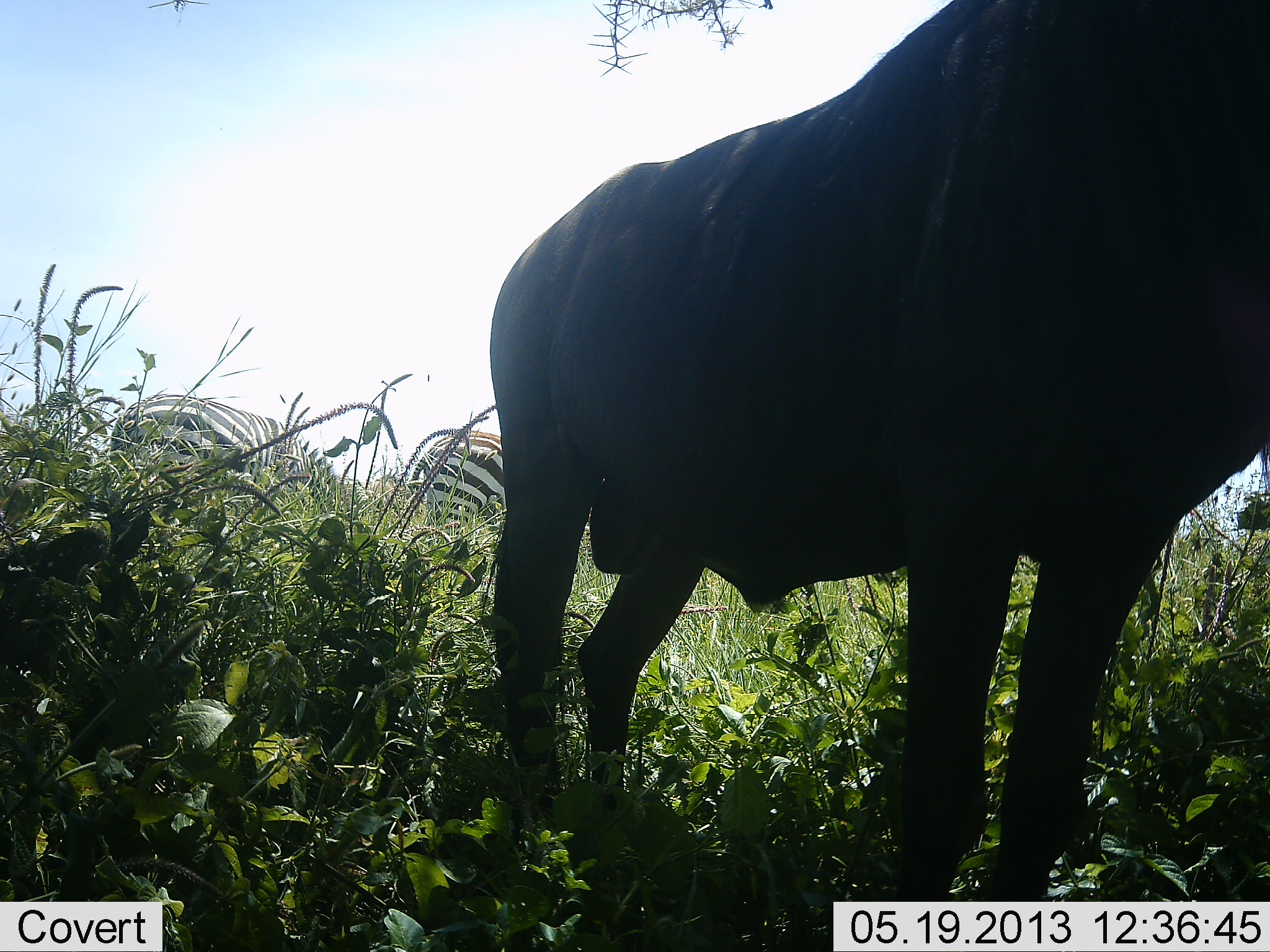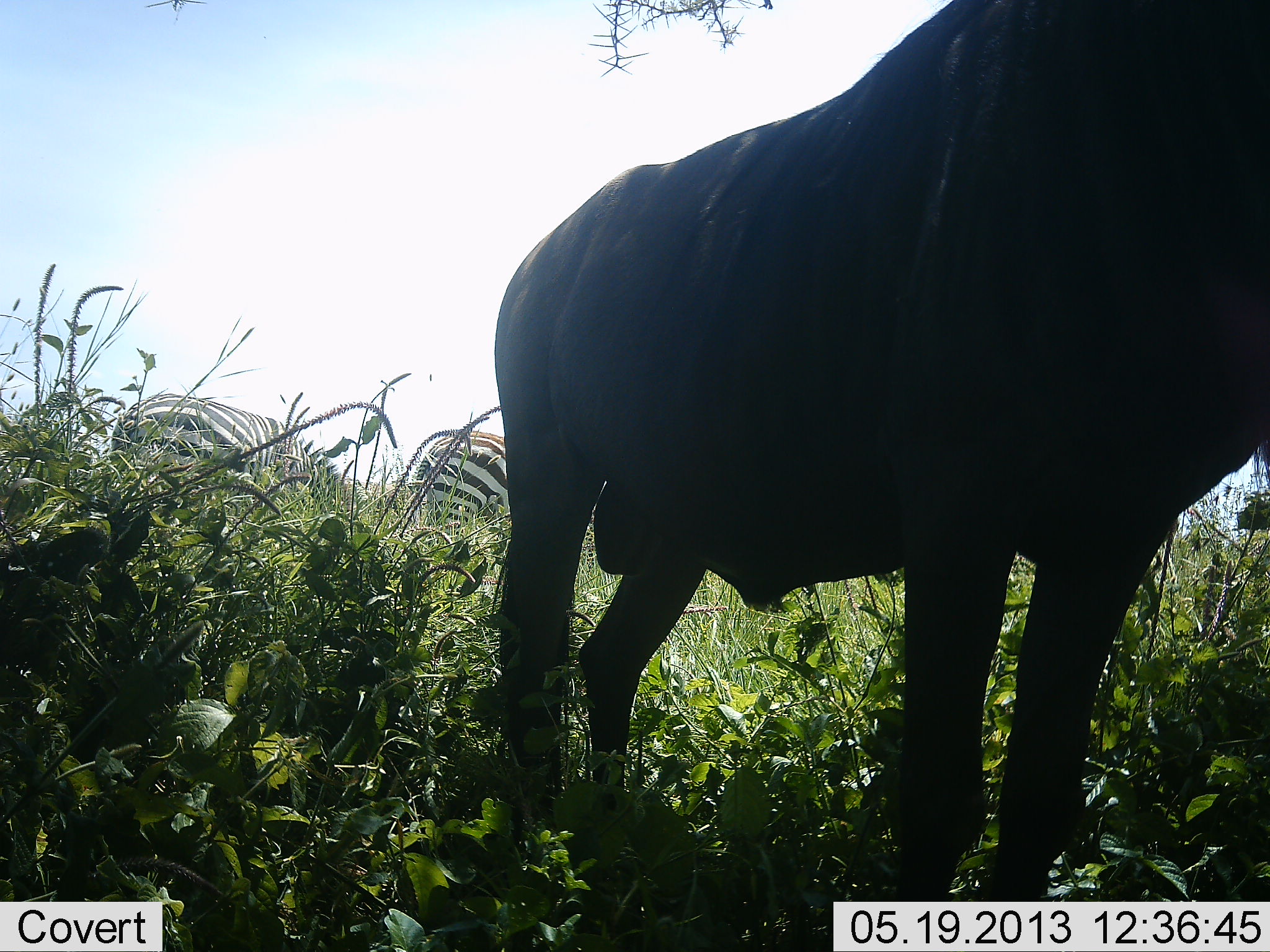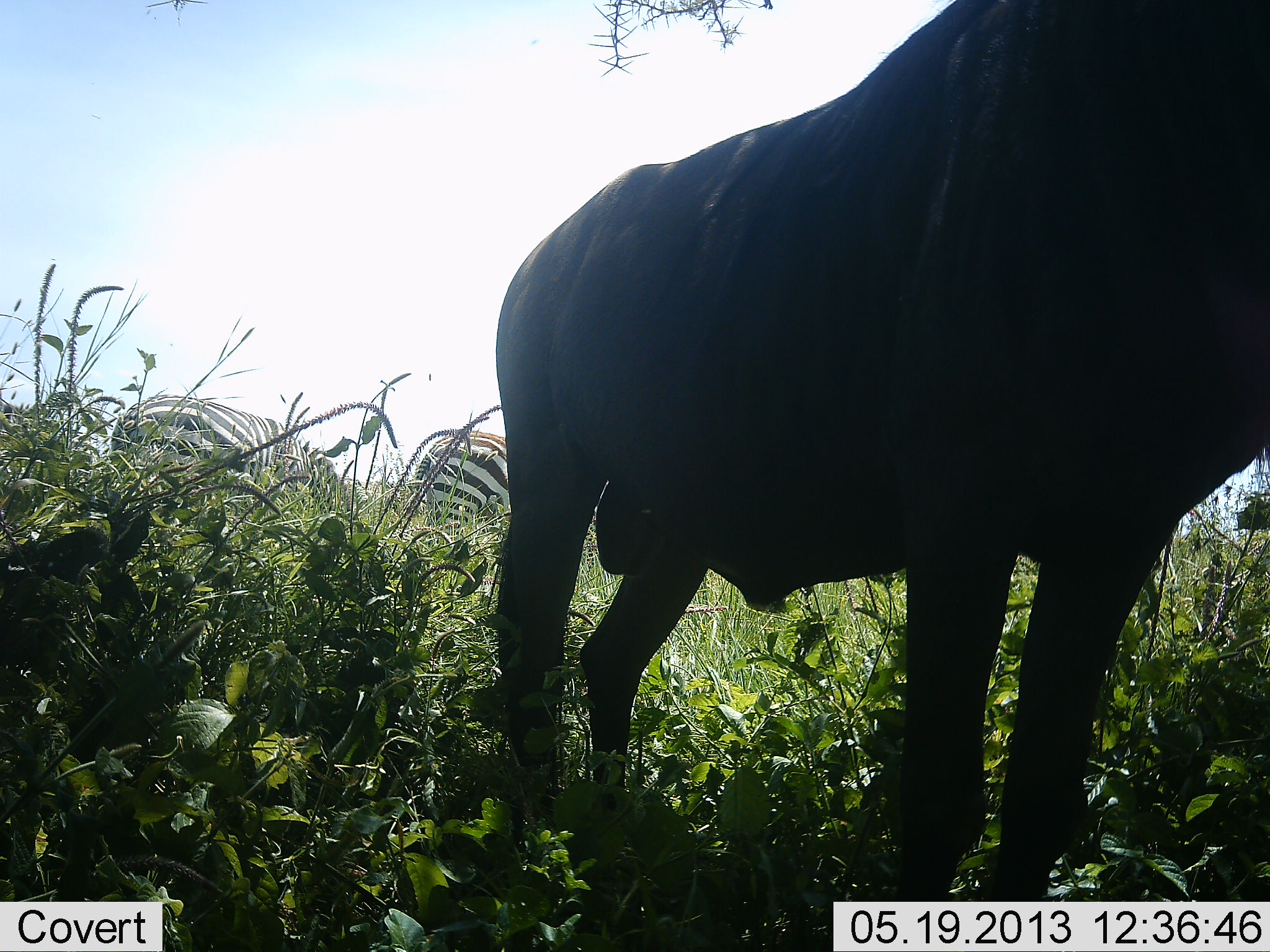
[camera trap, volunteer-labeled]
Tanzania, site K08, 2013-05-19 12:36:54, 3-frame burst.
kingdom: Animalia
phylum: Chordata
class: Mammalia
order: Artiodactyla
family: Bovidae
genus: Connochaetes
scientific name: Connochaetes taurinus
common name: blue wildebeest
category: wildebeest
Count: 1.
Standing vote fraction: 100%.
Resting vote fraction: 0%.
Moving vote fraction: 10%.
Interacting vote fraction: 0%.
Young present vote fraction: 0%.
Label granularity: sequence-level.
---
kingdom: Animalia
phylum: Chordata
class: Mammalia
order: Perissodactyla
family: Equidae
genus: Equus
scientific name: Equus quagga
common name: plains zebra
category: zebra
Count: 3.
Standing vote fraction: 47%.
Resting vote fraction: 0%.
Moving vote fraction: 7%.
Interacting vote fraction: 0%.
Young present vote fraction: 0%.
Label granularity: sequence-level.